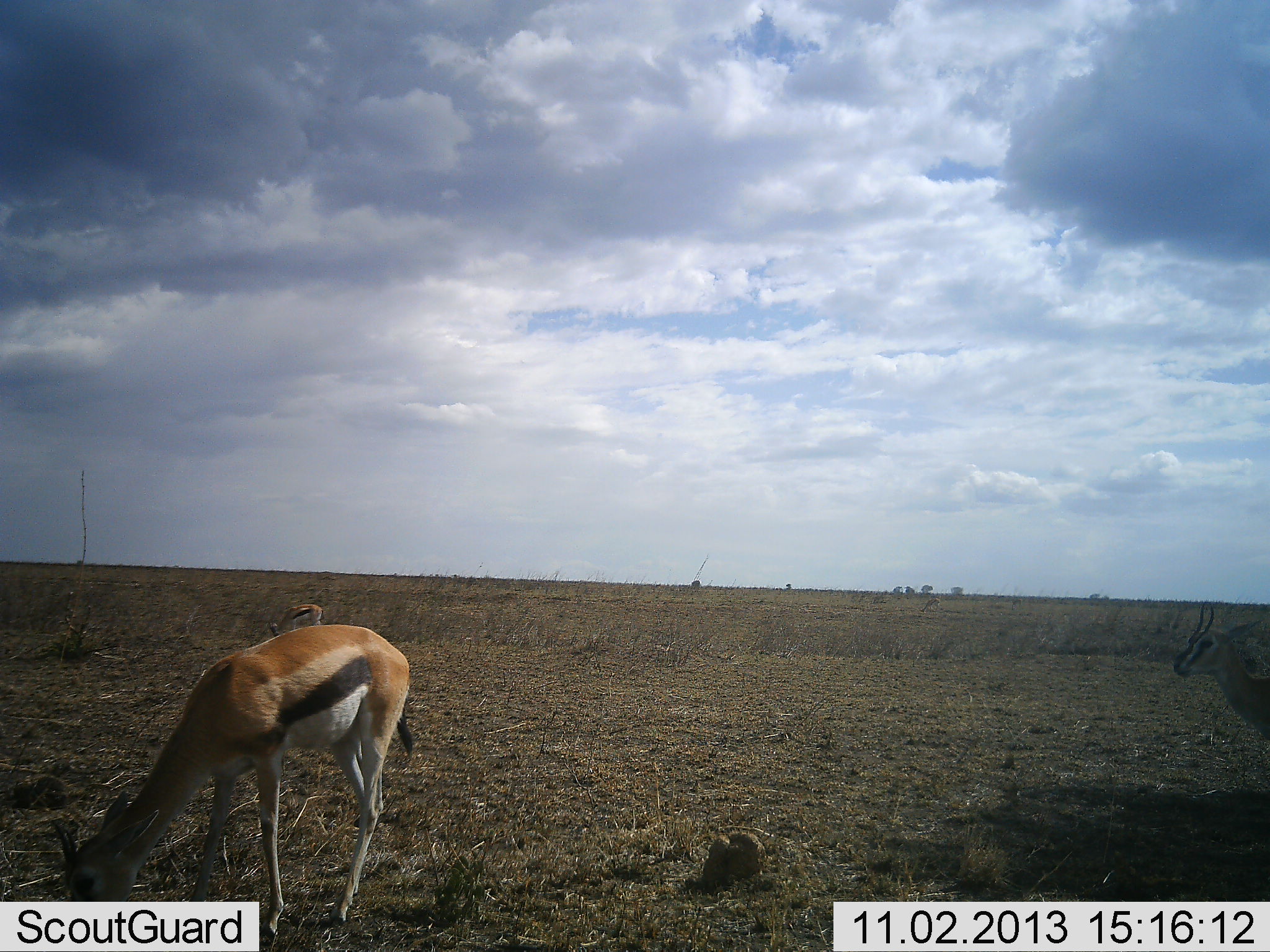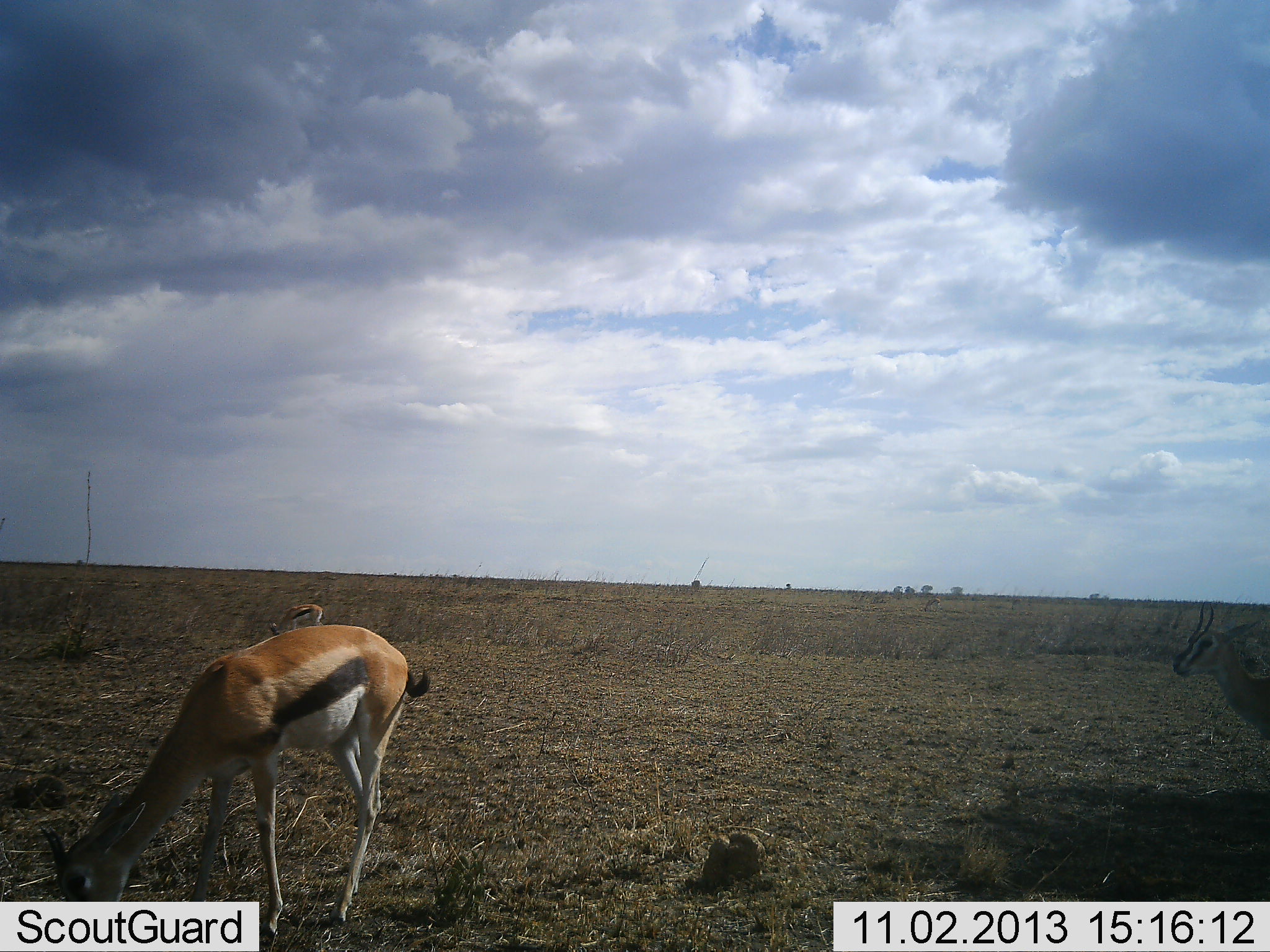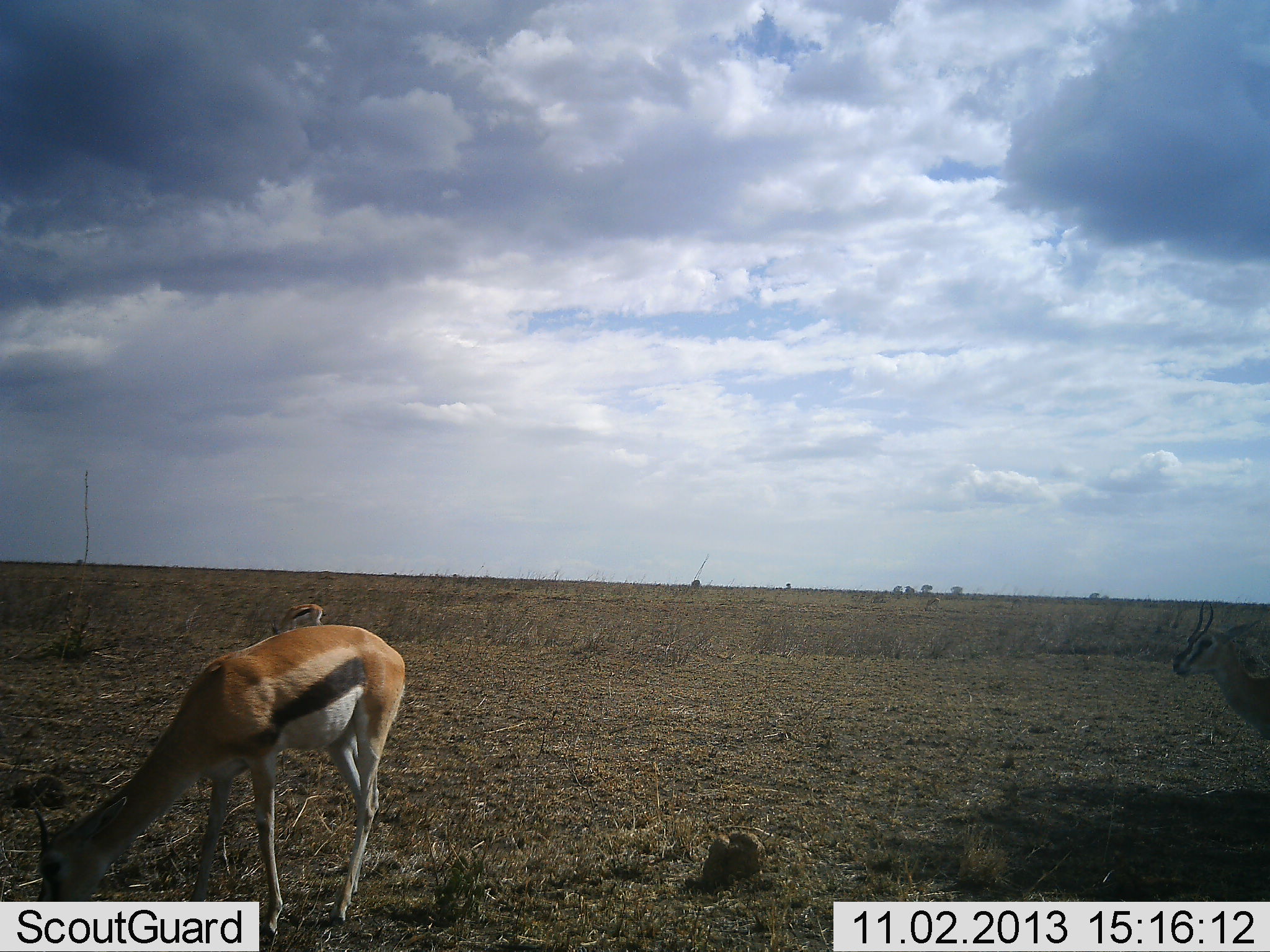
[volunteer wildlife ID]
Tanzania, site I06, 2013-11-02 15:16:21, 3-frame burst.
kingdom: Animalia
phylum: Chordata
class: Mammalia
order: Artiodactyla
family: Bovidae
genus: Eudorcas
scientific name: Eudorcas thomsonii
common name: thomson's gazelle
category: gazellethomsons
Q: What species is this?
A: Gazellethomsons (thomson's gazelle) (Eudorcas thomsonii).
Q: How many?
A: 3.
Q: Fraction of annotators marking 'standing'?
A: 52%.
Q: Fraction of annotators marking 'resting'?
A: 4%.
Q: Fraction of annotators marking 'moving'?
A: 0%.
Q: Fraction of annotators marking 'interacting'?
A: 0%.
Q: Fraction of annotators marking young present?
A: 8%.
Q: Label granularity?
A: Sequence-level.